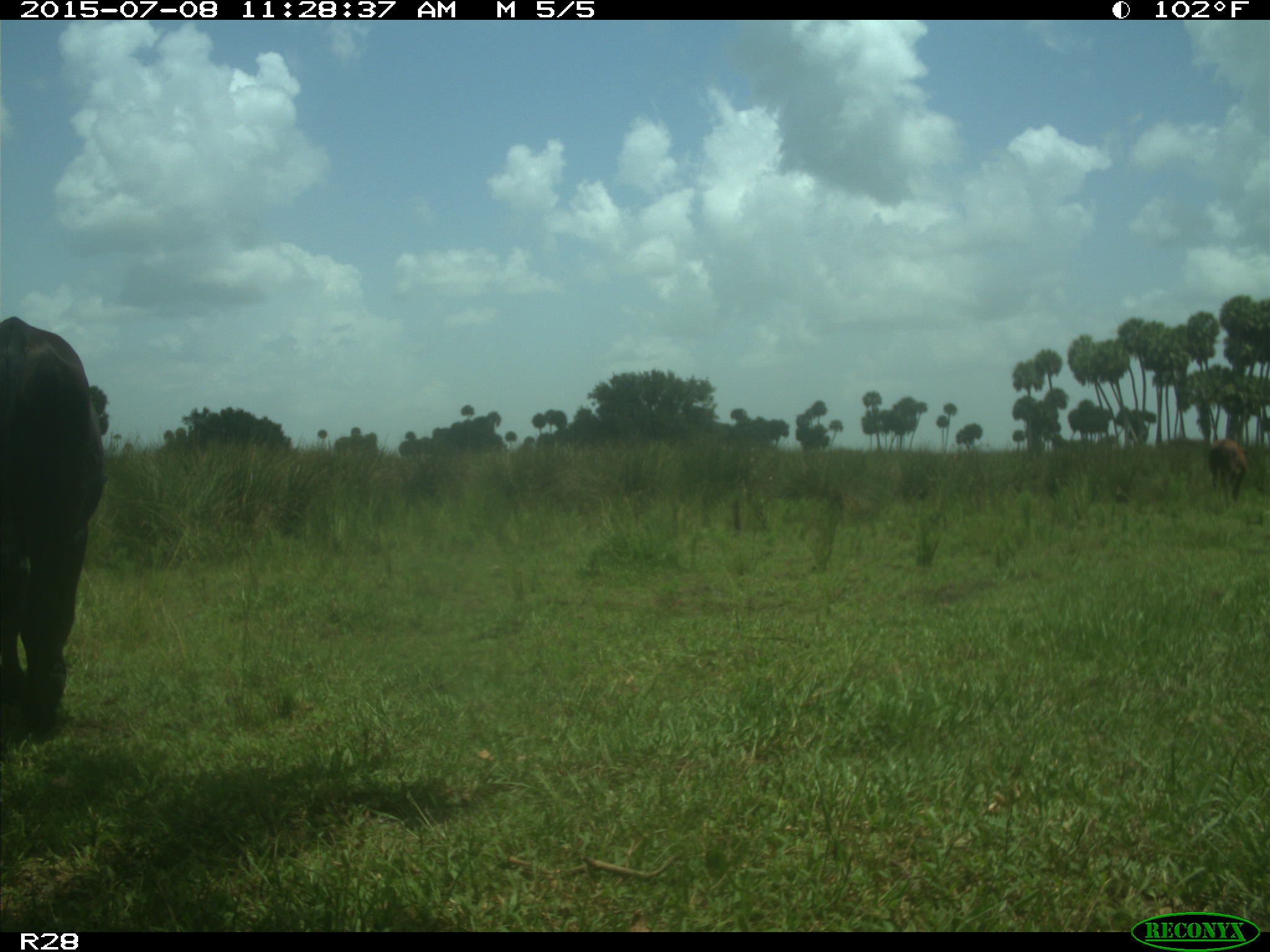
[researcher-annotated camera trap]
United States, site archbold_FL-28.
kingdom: Animalia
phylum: Chordata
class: Mammalia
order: Artiodactyla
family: Bovidae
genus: Bos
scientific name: Bos taurus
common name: domestic cow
Bos taurus (domestic cow).